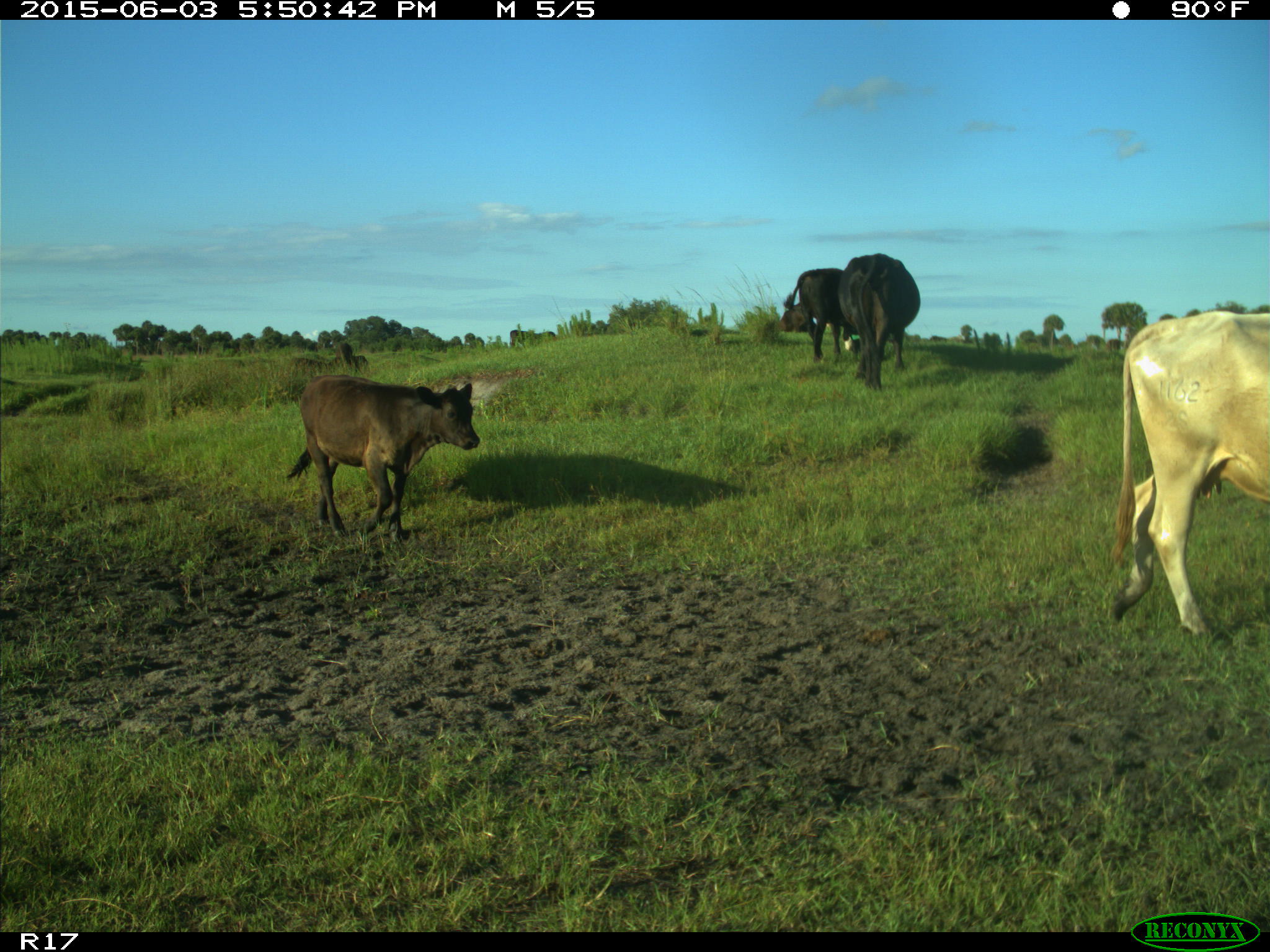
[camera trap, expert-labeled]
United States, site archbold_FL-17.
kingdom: Animalia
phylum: Chordata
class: Mammalia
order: Artiodactyla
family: Bovidae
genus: Bos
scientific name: Bos taurus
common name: domestic cow